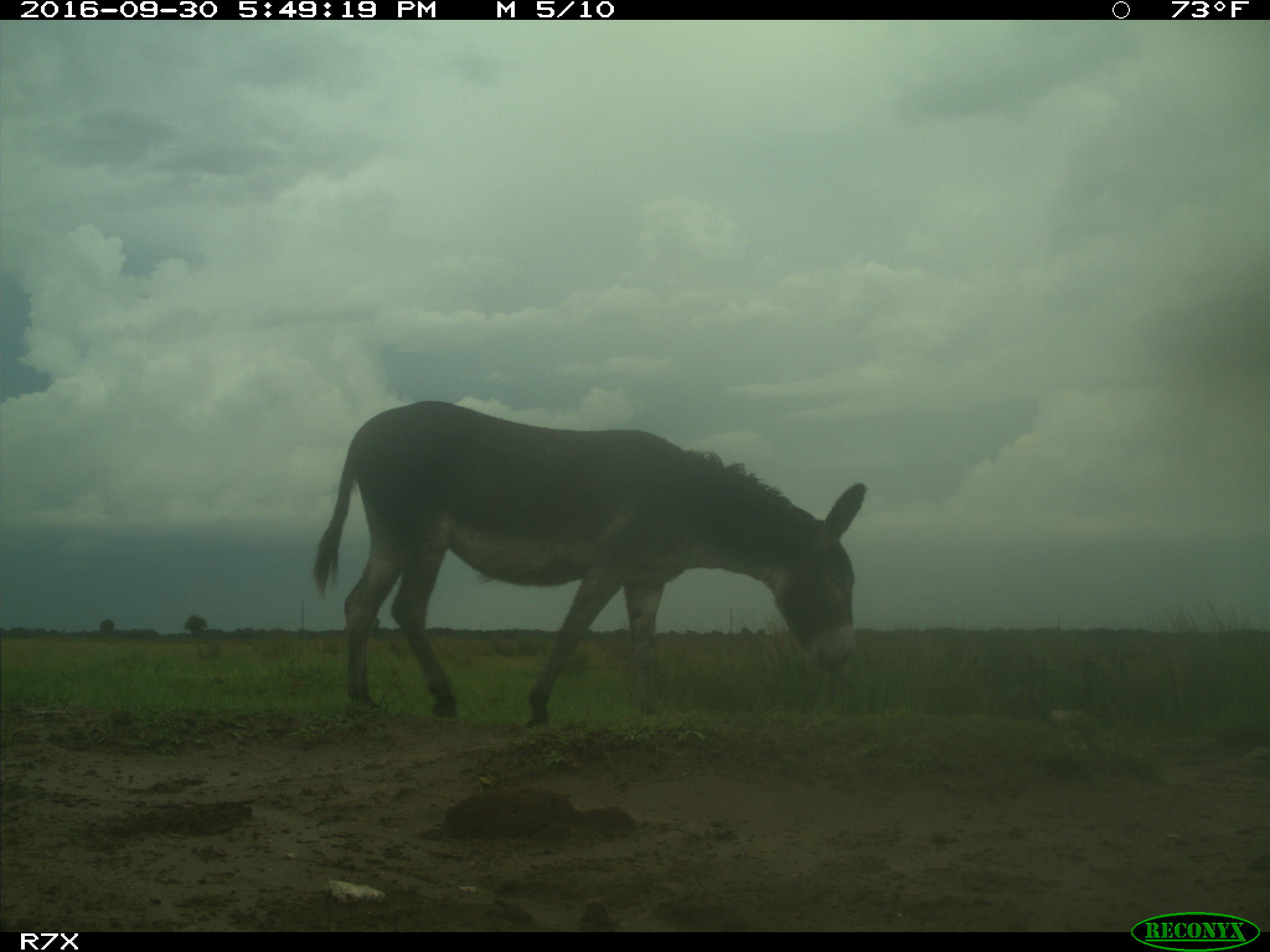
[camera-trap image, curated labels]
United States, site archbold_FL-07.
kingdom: Animalia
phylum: Chordata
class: Mammalia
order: Perissodactyla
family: Equidae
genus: Equus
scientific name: Equus africanus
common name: african wild ass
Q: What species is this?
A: Equus africanus (african wild ass).